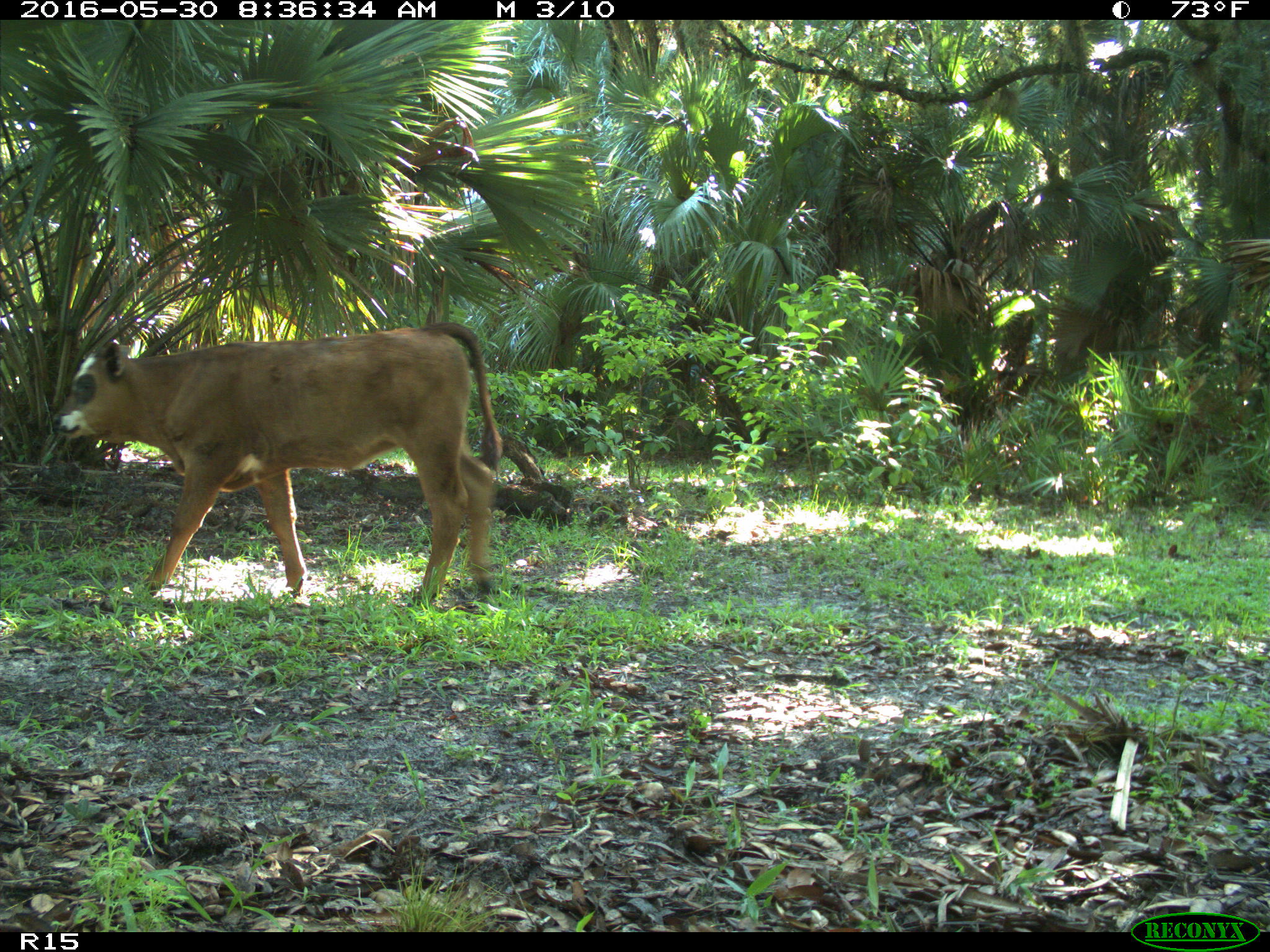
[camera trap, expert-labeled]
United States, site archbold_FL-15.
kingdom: Animalia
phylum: Chordata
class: Mammalia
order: Artiodactyla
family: Bovidae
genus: Bos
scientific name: Bos taurus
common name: domestic cow